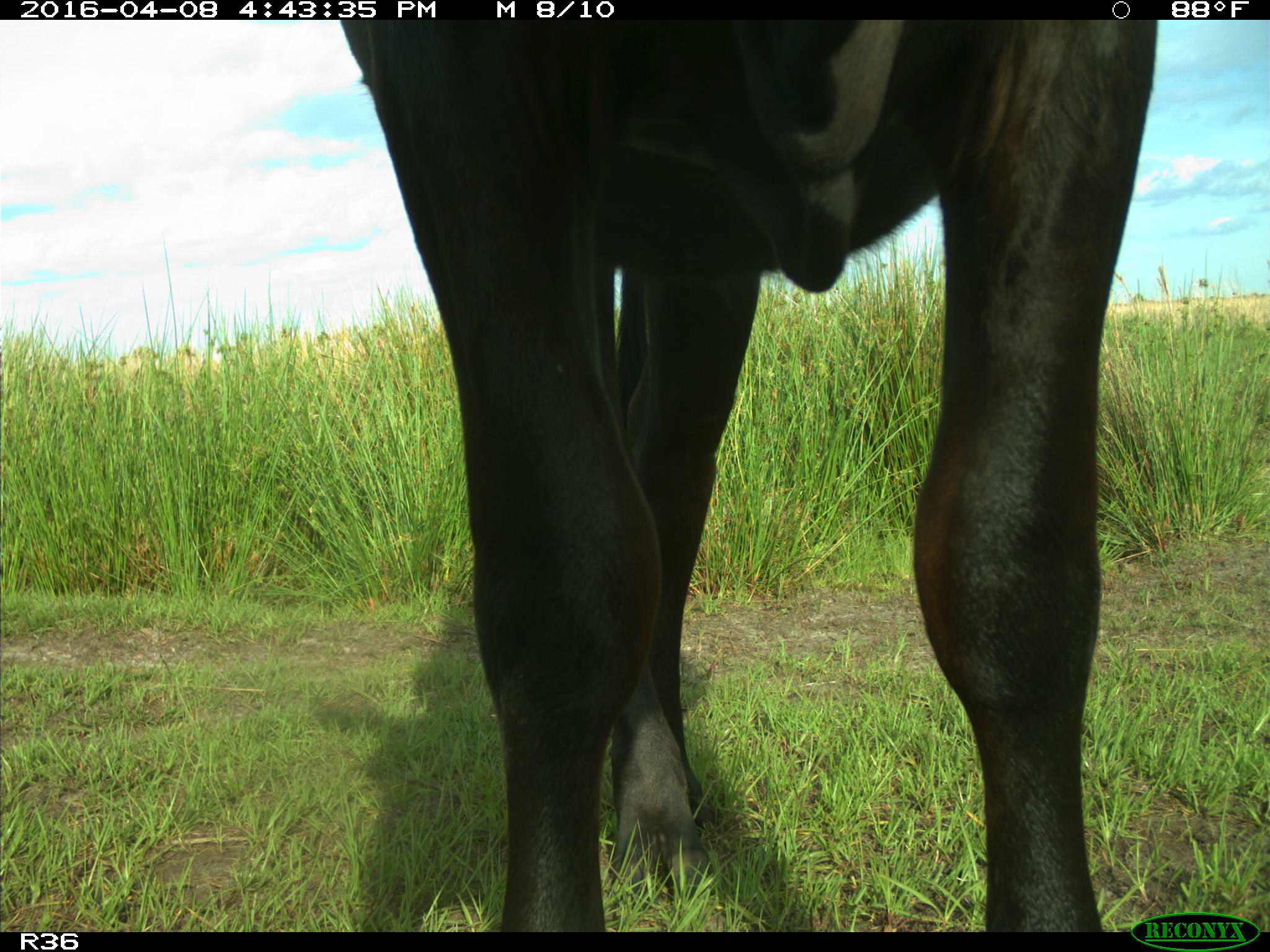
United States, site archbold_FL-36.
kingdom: Animalia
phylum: Chordata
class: Mammalia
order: Artiodactyla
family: Bovidae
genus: Bos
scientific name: Bos taurus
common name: domestic cow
Bos taurus (domestic cow).